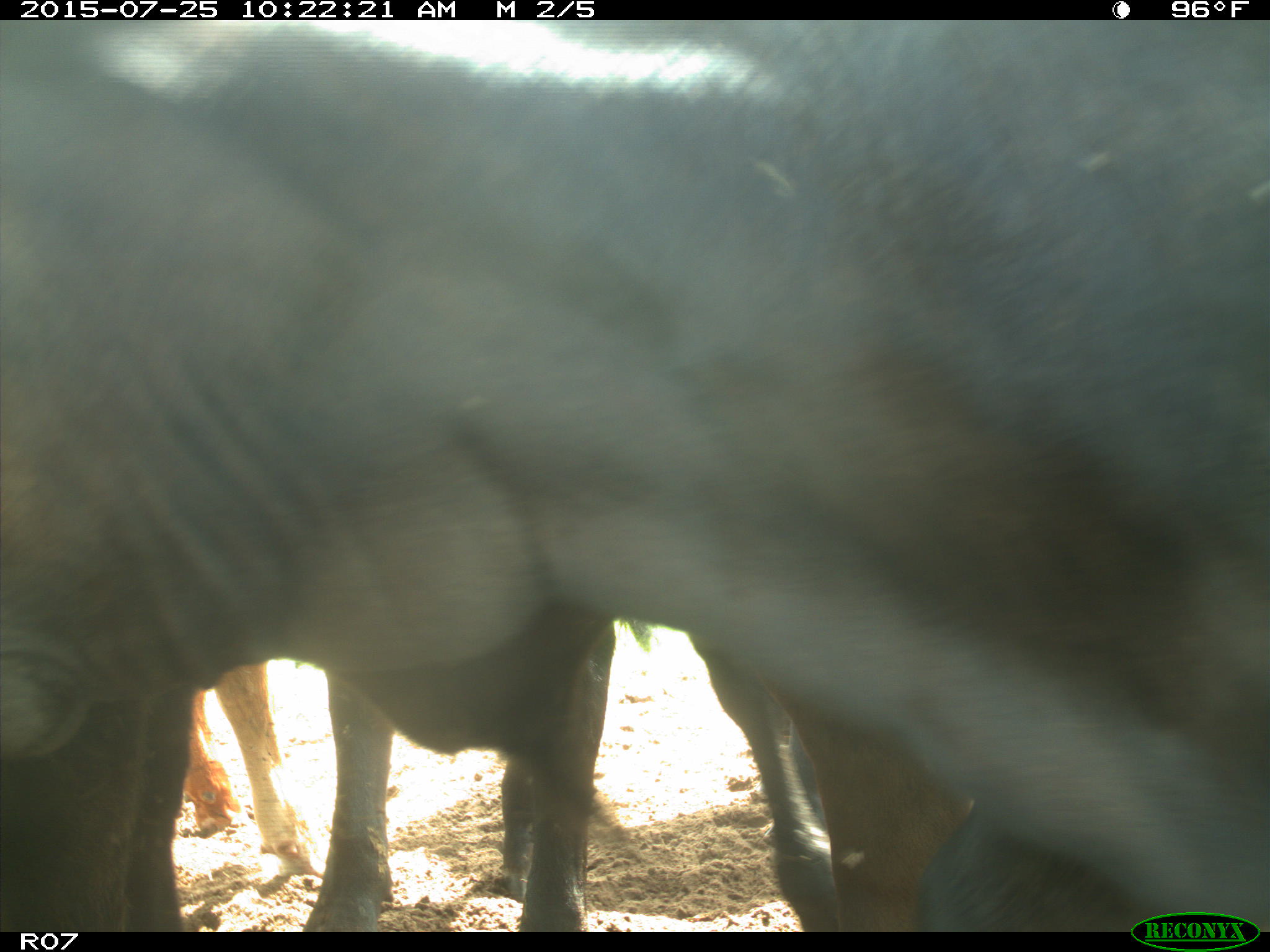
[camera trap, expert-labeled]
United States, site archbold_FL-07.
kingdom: Animalia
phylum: Chordata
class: Mammalia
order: Artiodactyla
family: Bovidae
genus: Bos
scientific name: Bos taurus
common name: domestic cow